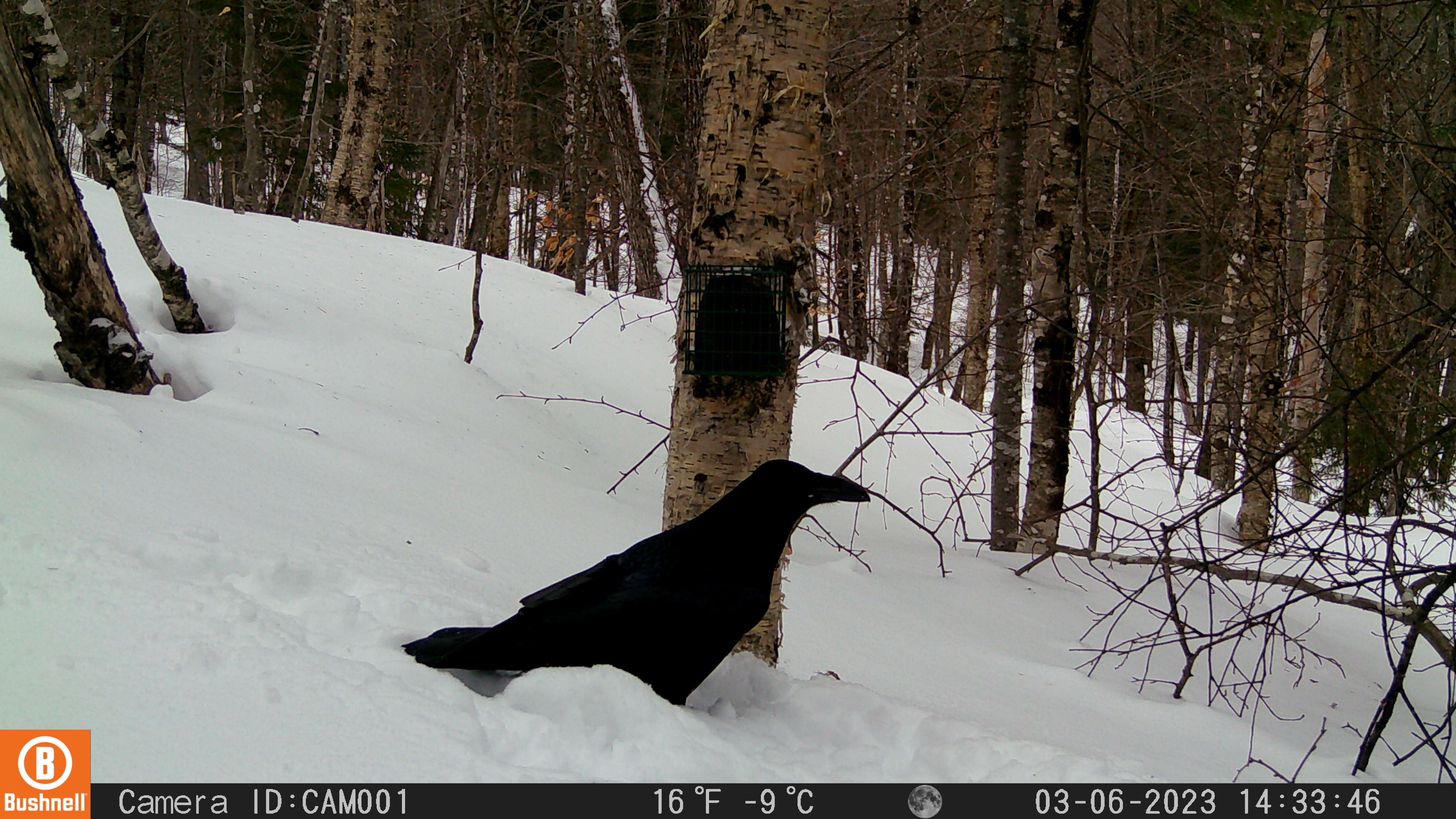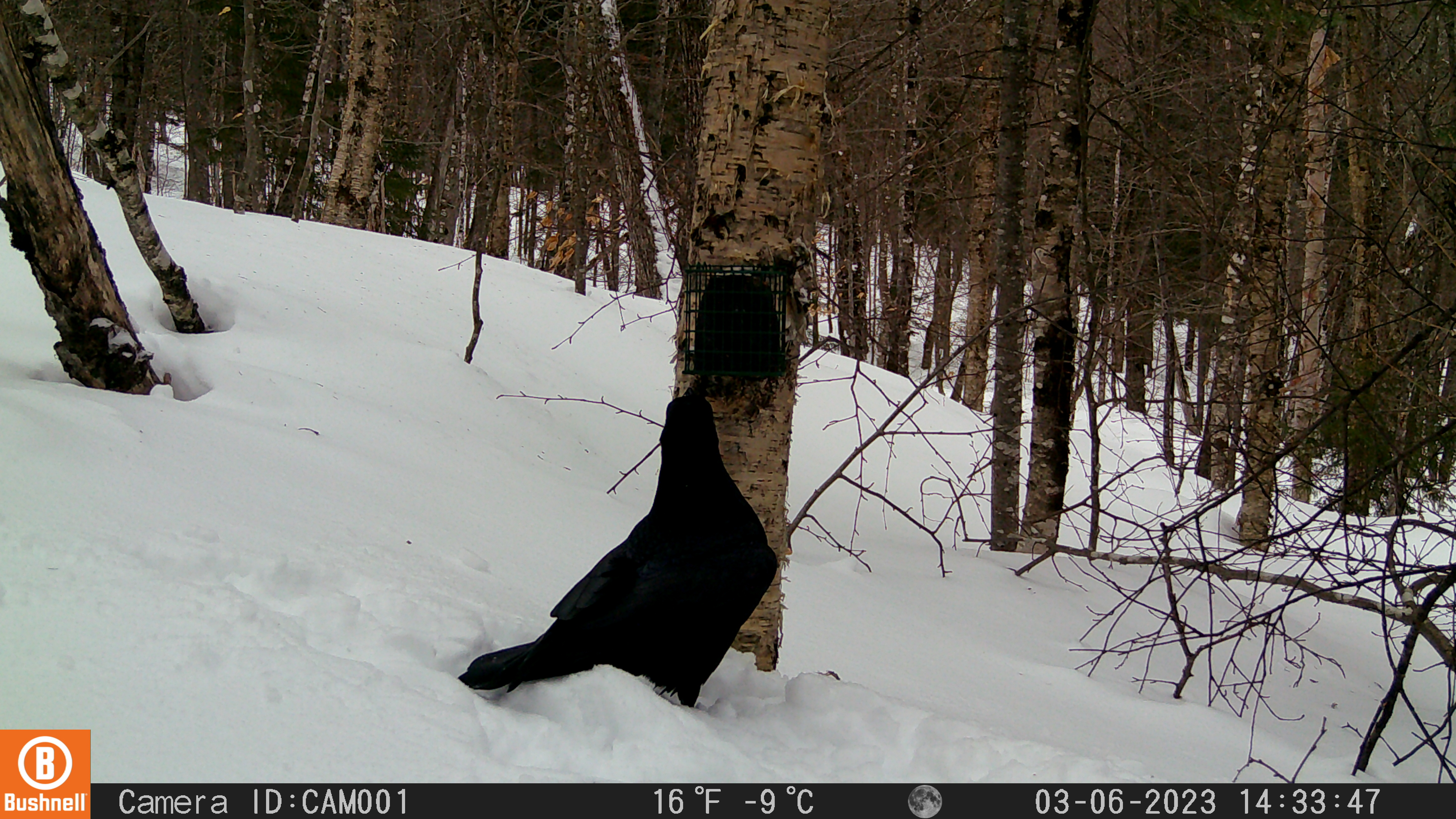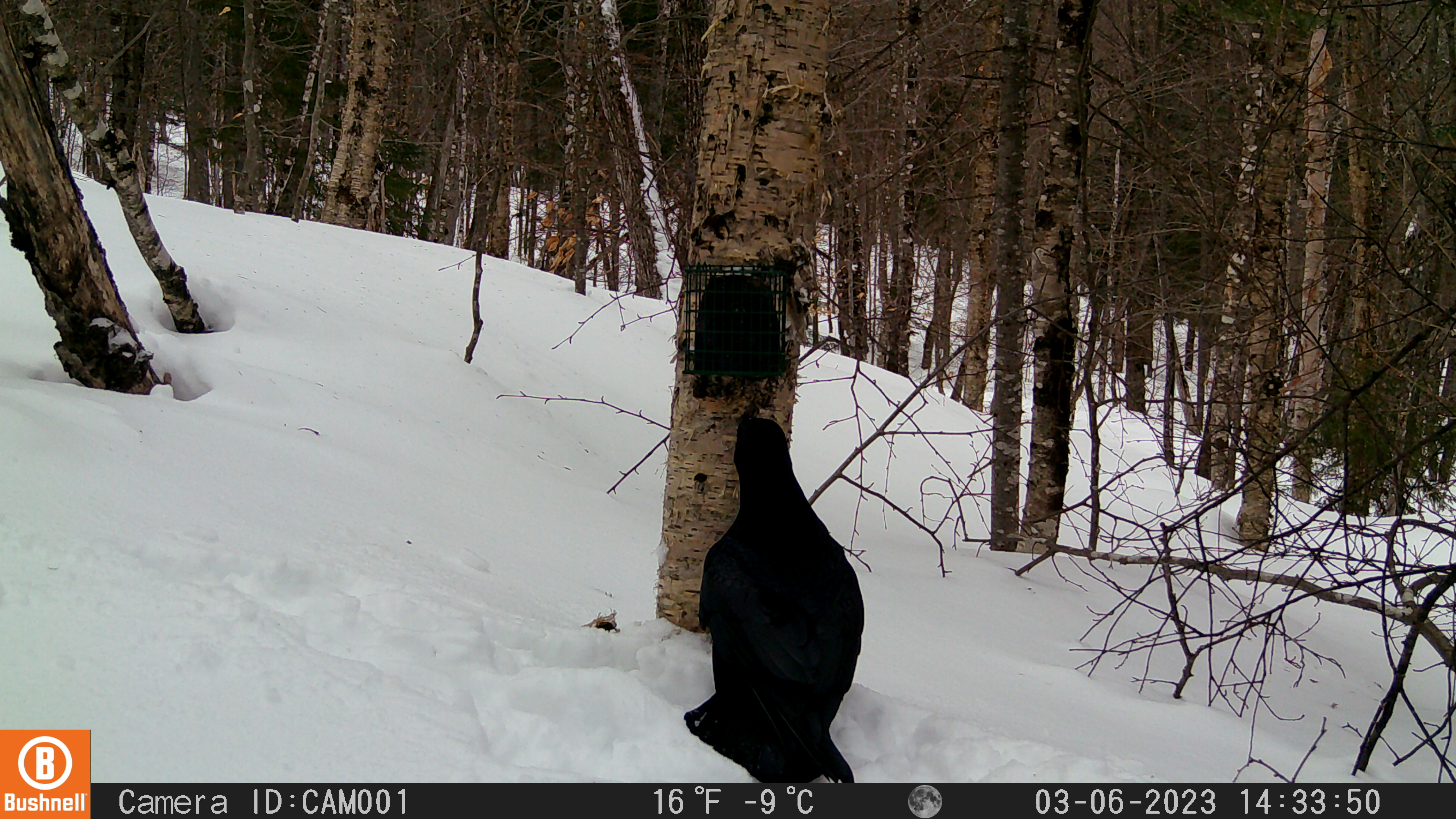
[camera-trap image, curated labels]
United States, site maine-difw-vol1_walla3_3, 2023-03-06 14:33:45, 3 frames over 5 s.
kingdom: Animalia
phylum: Chordata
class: Aves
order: Passeriformes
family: Corvidae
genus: Corvus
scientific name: Corvus corax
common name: common raven